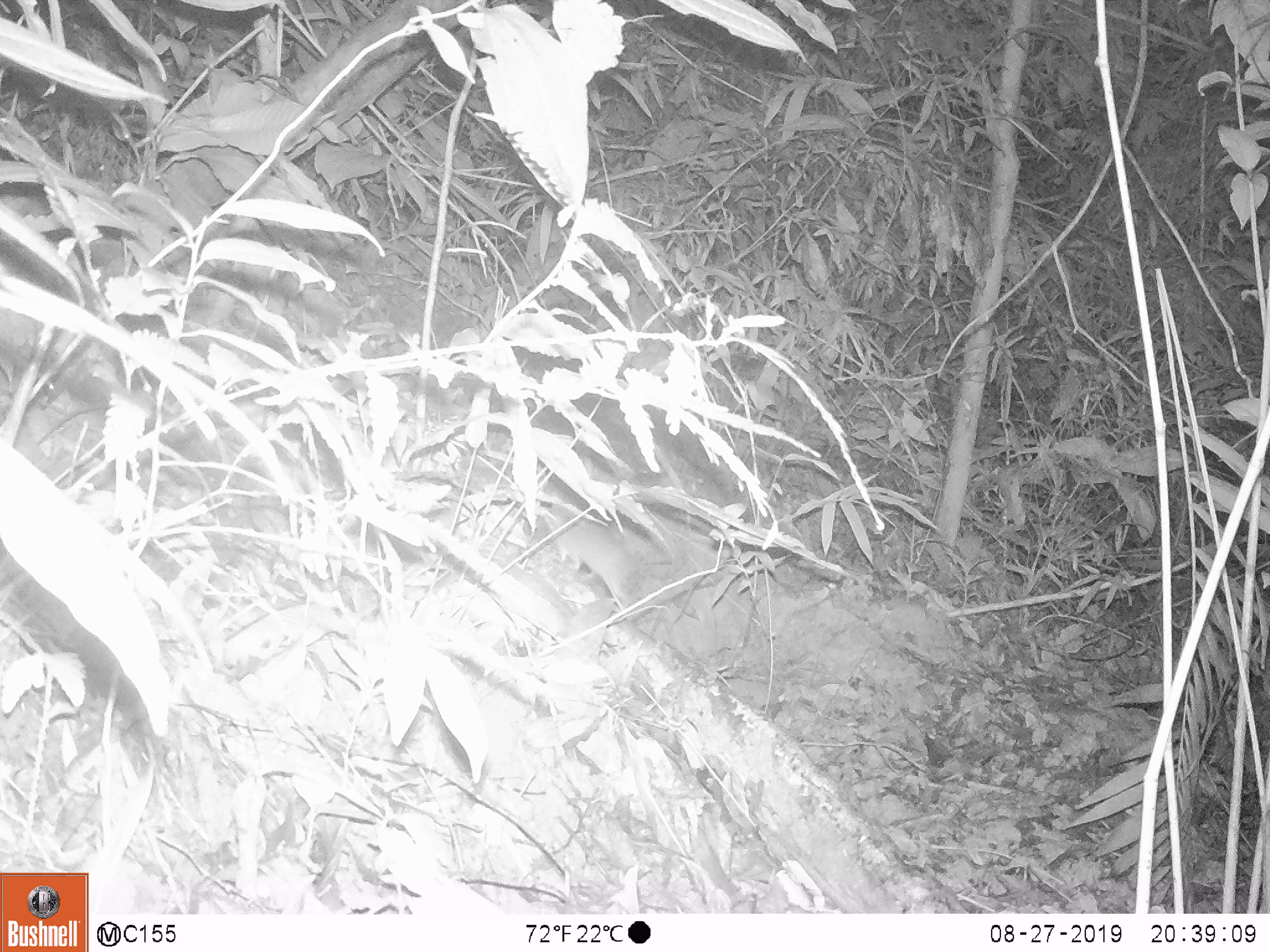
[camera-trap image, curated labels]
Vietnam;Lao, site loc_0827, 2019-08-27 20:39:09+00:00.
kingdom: Animalia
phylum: Chordata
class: Mammalia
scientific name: Mammalia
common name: mammal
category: unidentified small mammal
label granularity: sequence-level